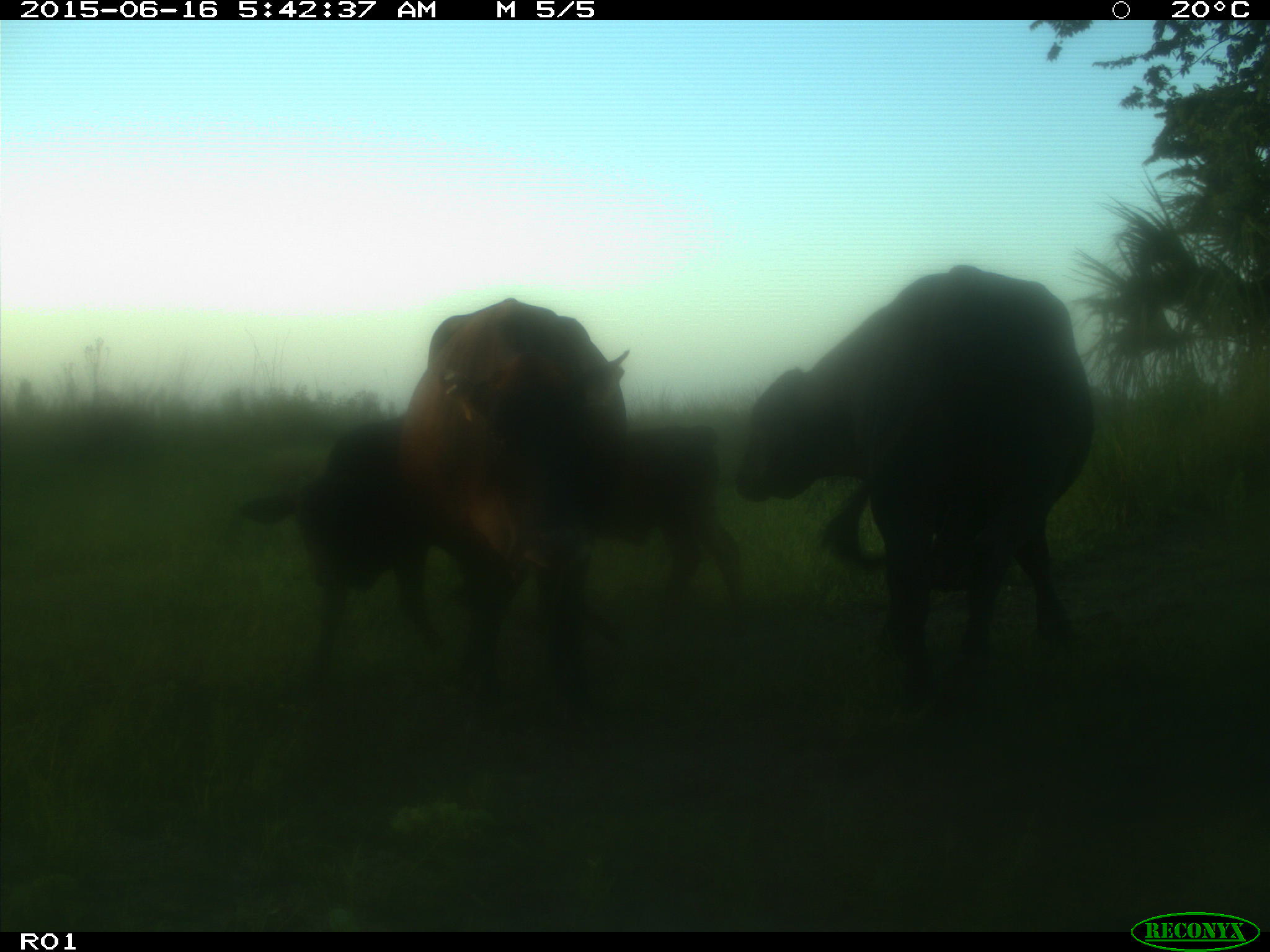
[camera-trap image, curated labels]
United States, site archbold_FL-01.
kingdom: Animalia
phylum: Chordata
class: Mammalia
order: Artiodactyla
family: Bovidae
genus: Bos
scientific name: Bos taurus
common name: domestic cow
Bos taurus (domestic cow).